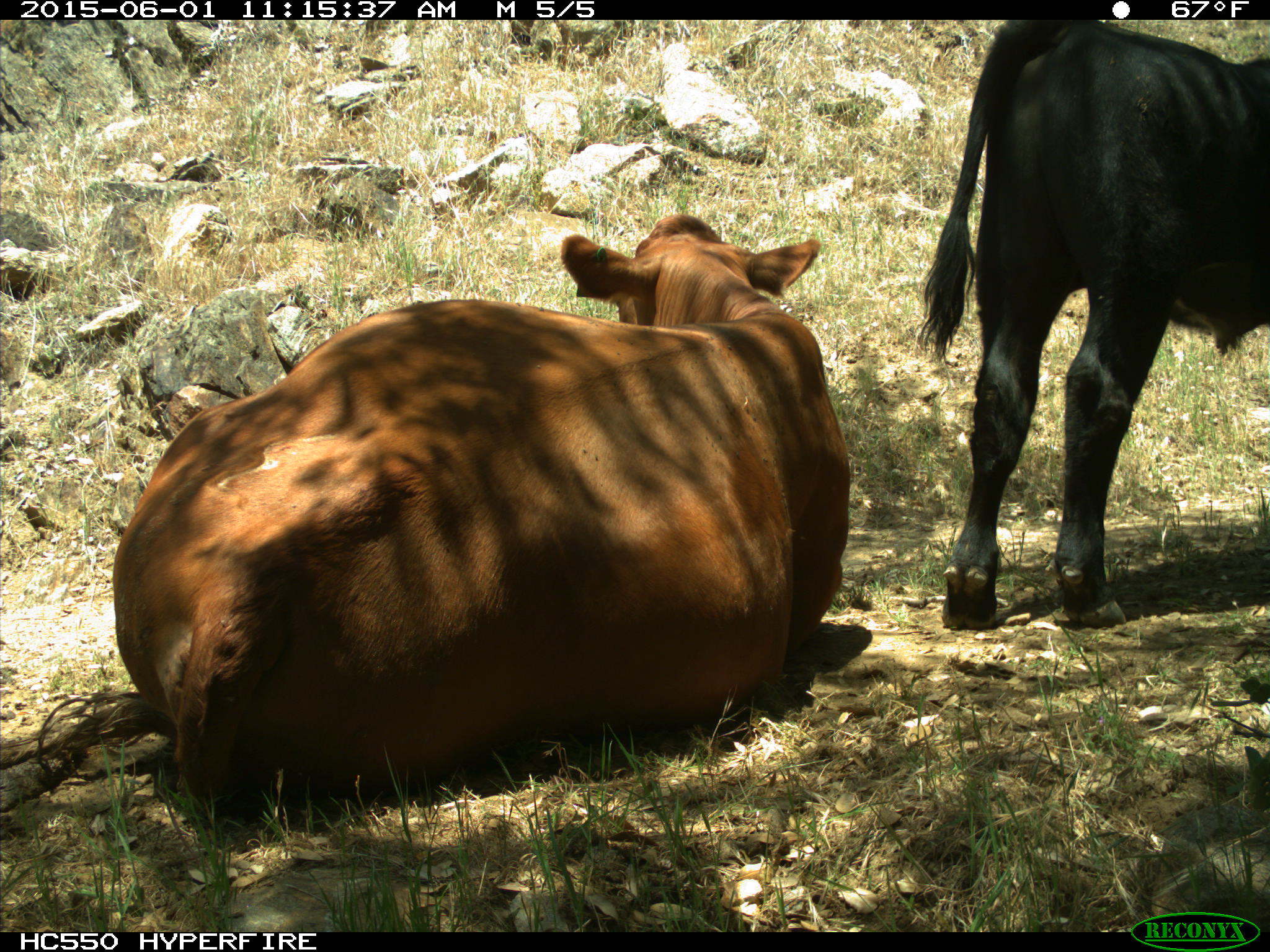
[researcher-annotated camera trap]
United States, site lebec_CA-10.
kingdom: Animalia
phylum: Chordata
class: Mammalia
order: Artiodactyla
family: Bovidae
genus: Bos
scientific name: Bos taurus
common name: domestic cow